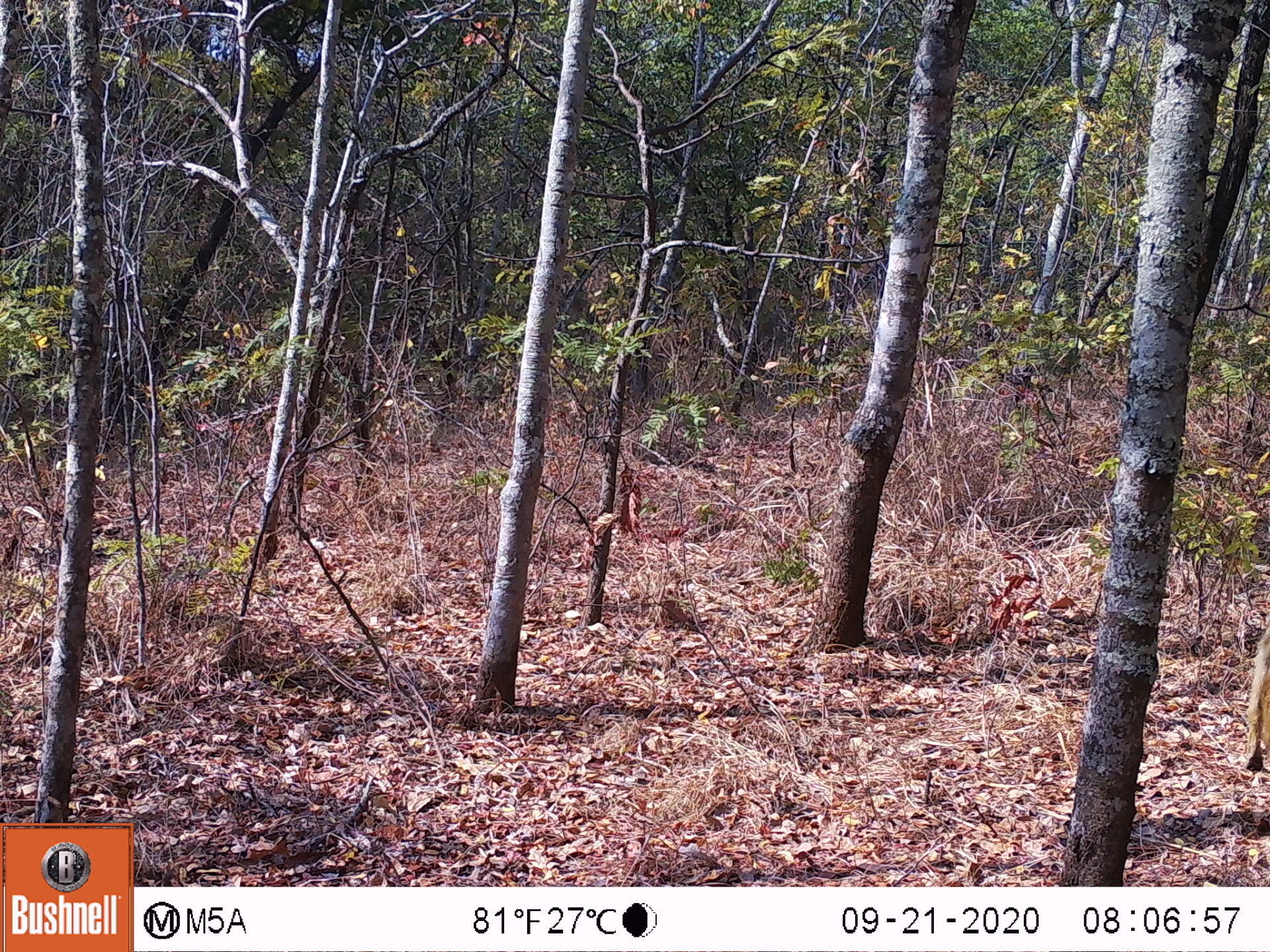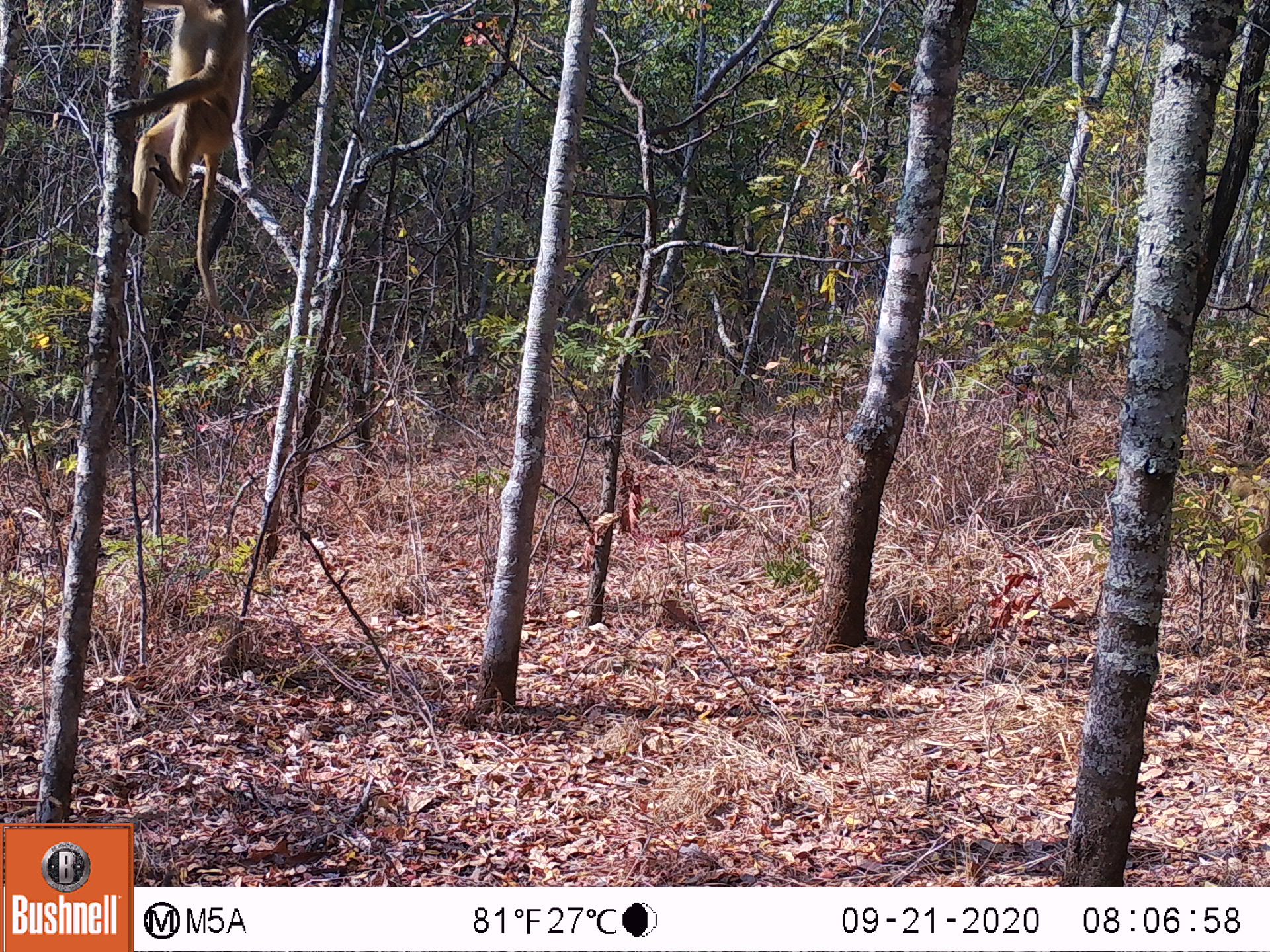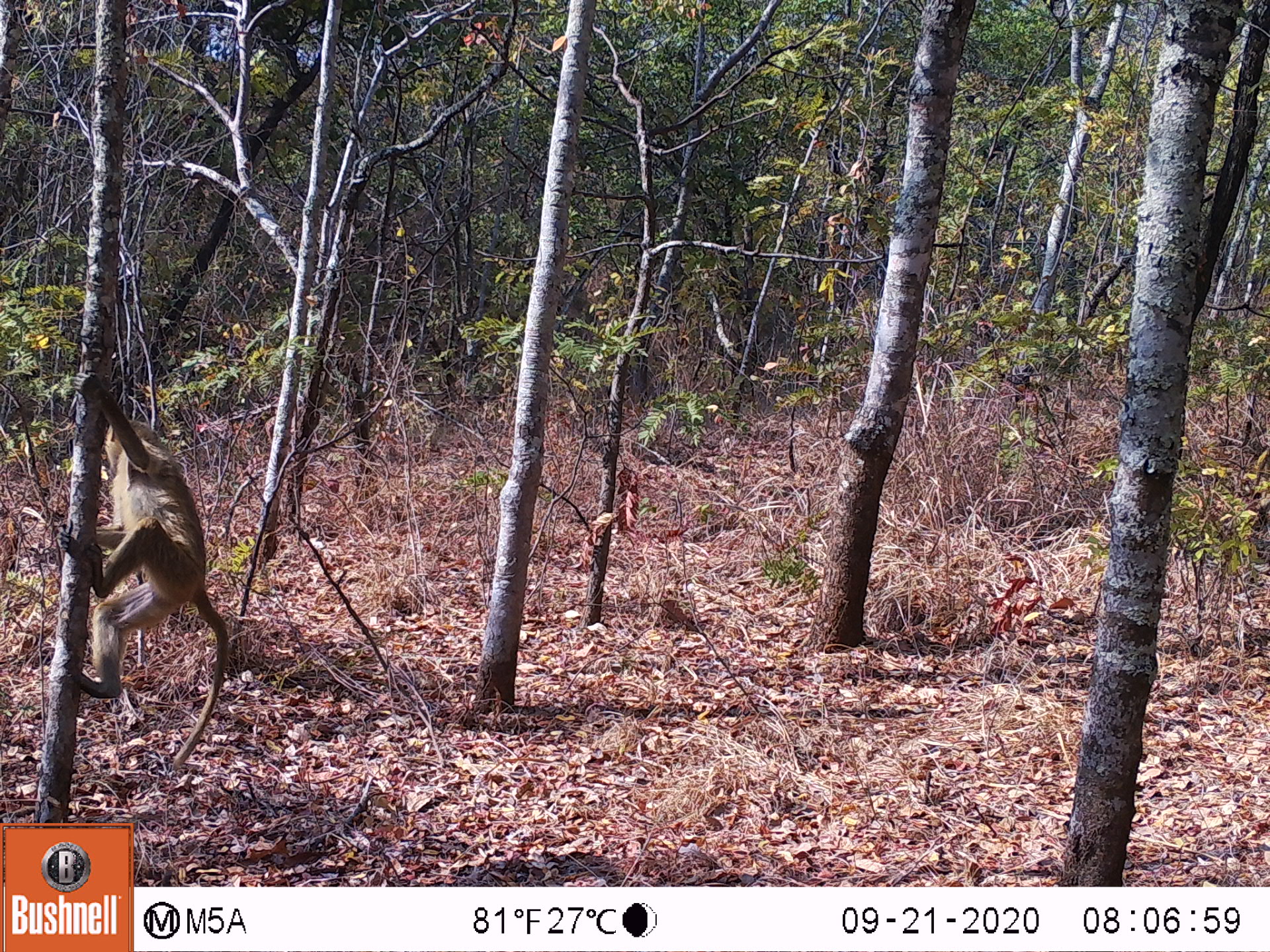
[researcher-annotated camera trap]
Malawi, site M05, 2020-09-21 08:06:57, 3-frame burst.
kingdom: Animalia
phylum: Chordata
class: Mammalia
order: Primates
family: Cercopithecidae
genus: Papio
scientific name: Papio cynocephalus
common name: yellow baboon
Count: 1.